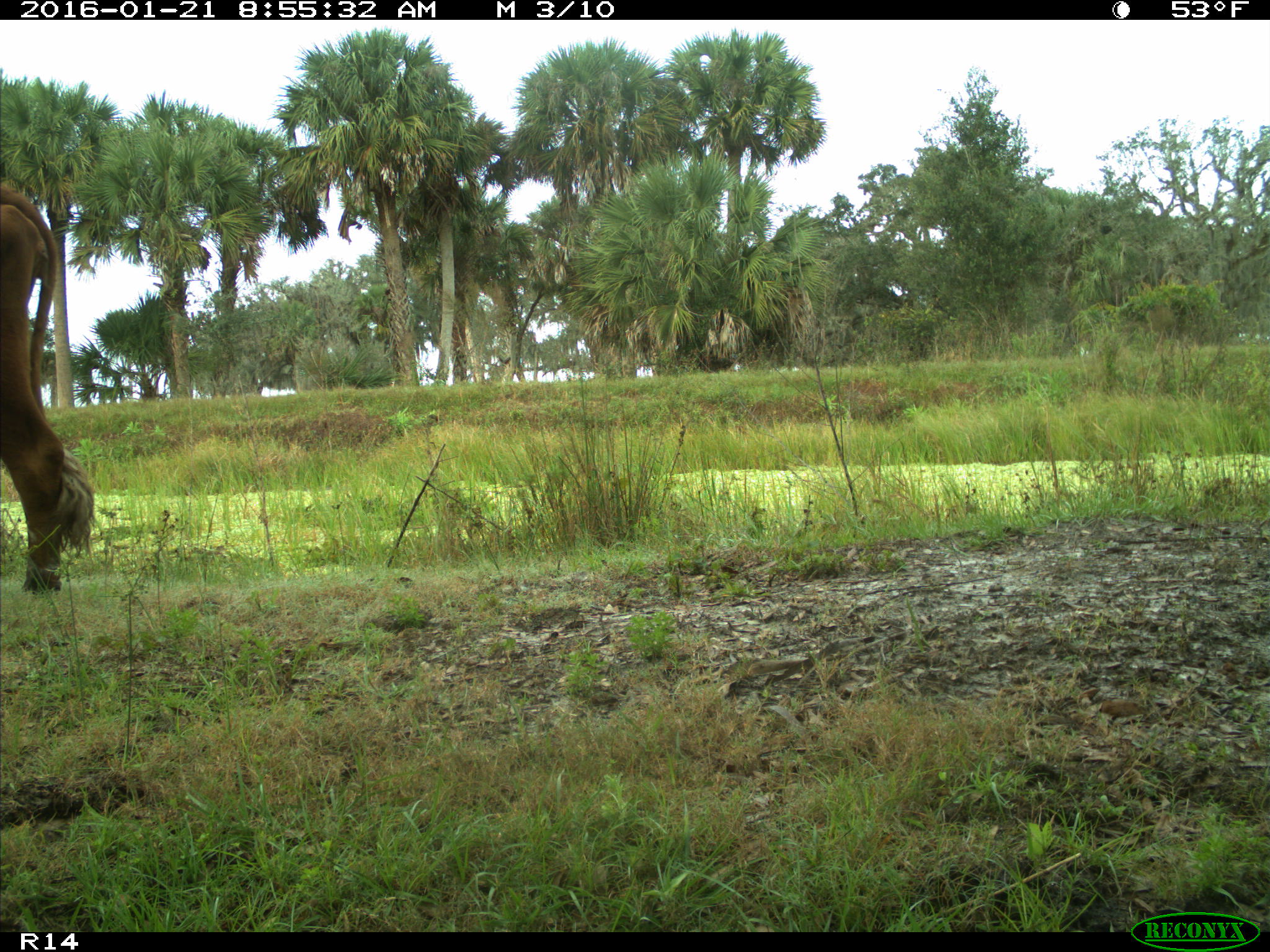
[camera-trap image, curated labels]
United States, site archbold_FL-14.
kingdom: Animalia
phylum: Chordata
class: Mammalia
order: Artiodactyla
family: Bovidae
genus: Bos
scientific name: Bos taurus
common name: domestic cow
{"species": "Bos taurus (domestic cow)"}